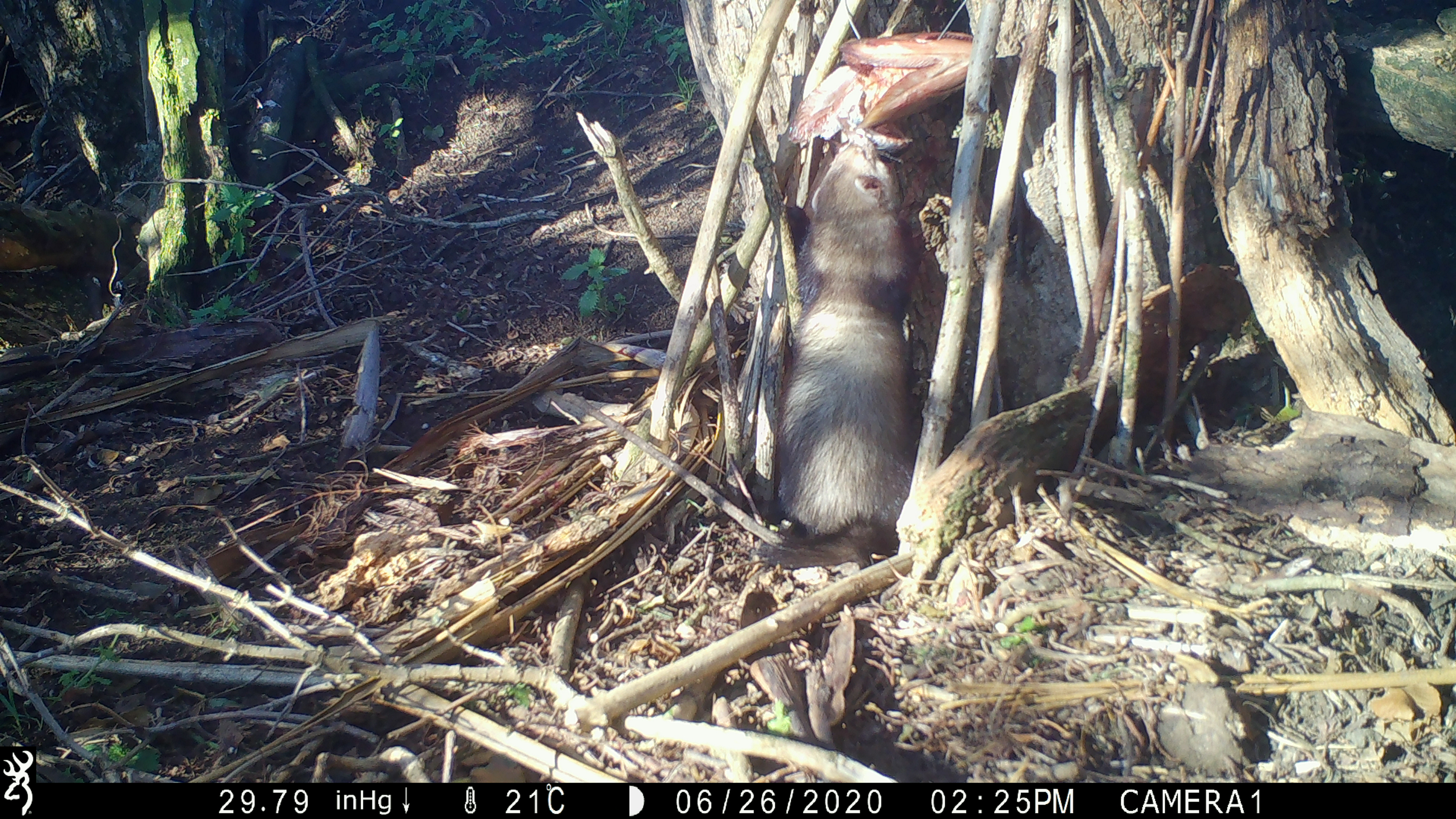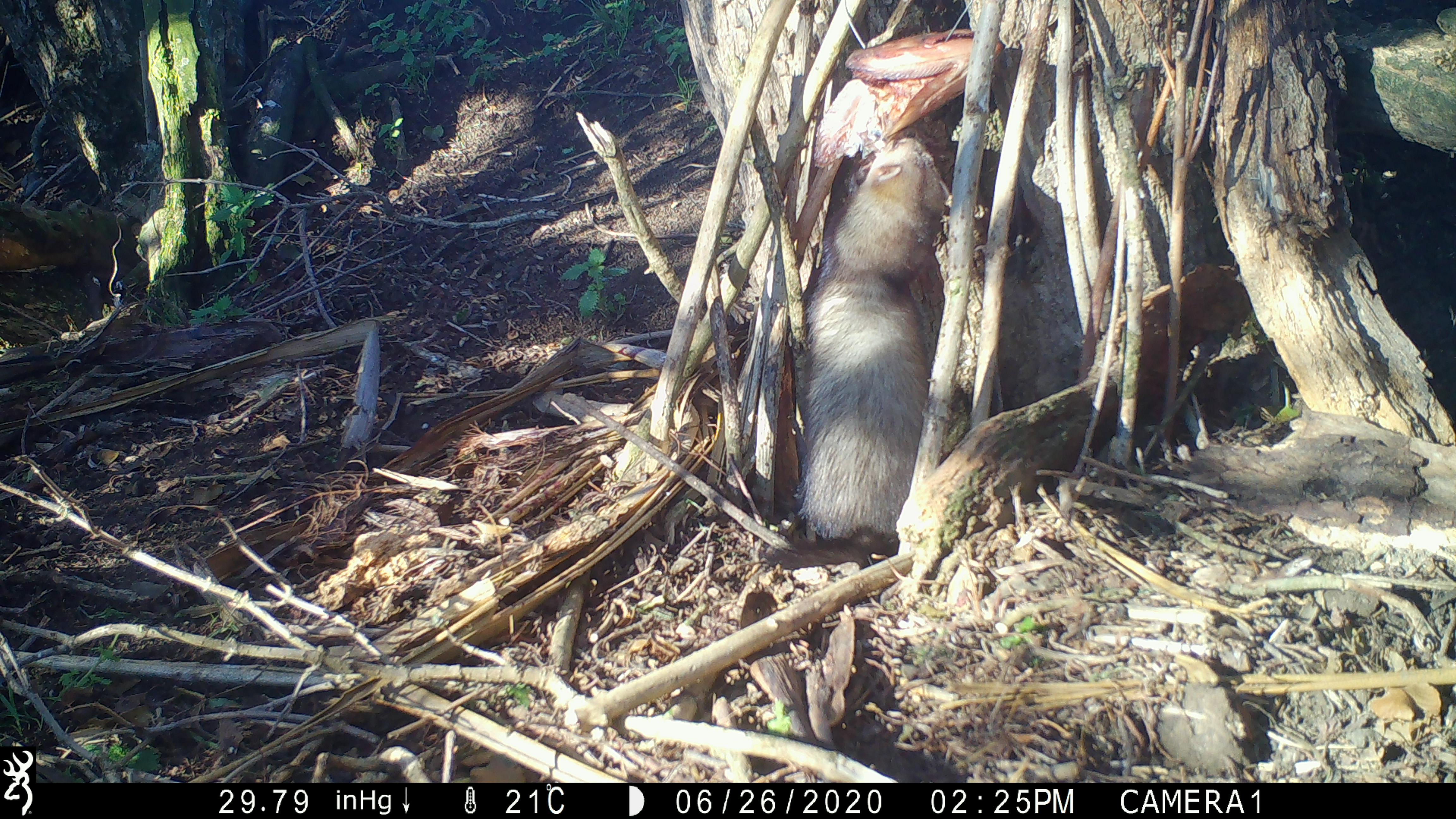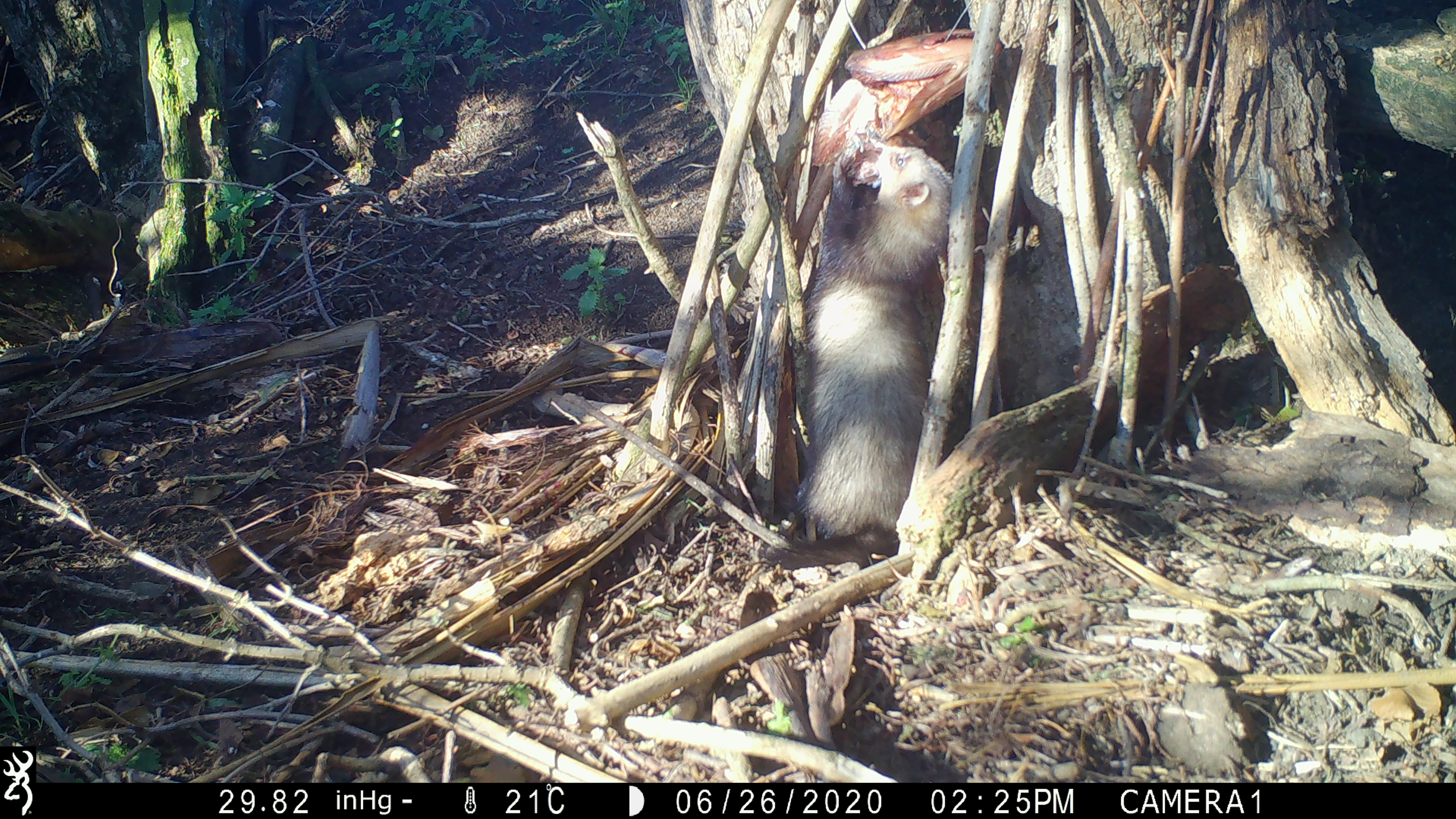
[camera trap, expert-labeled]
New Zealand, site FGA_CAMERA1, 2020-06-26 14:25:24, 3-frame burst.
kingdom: Animalia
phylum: Chordata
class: Mammalia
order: Carnivora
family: Mustelidae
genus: Mustela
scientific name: Mustela furo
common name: ferret